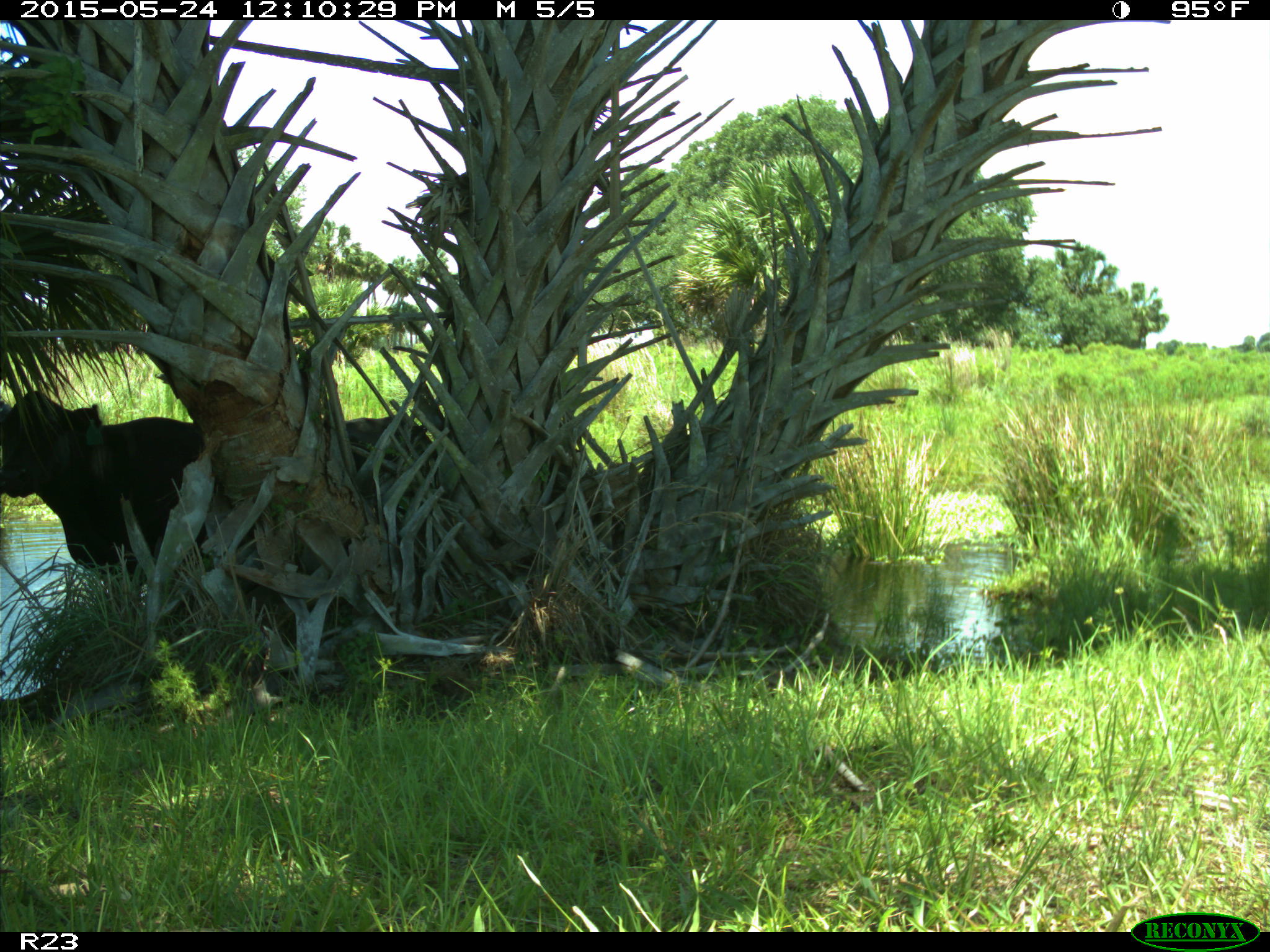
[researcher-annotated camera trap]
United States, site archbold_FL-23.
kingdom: Animalia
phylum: Chordata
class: Mammalia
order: Artiodactyla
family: Bovidae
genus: Bos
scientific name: Bos taurus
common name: domestic cow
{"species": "Bos taurus (domestic cow)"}